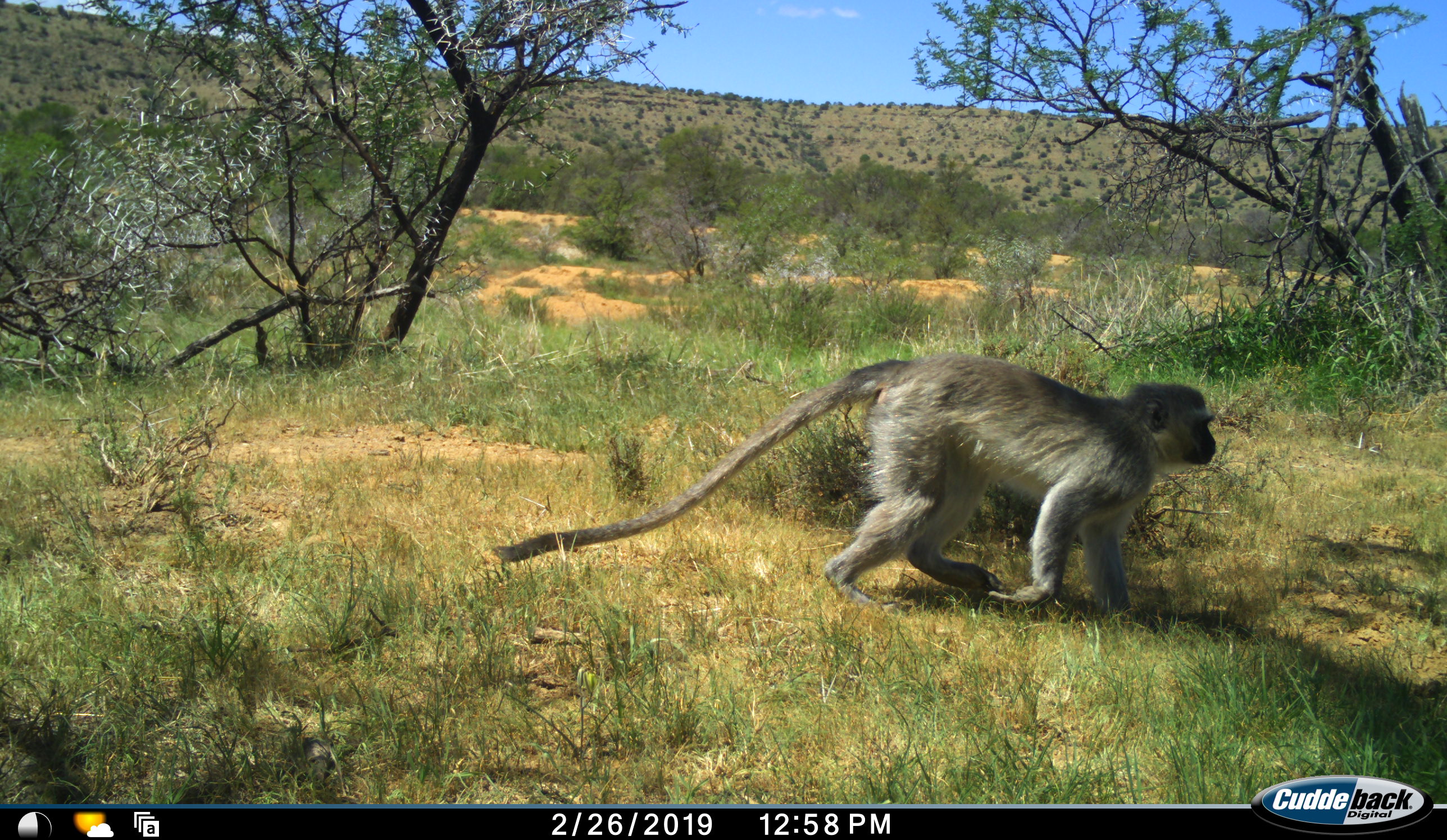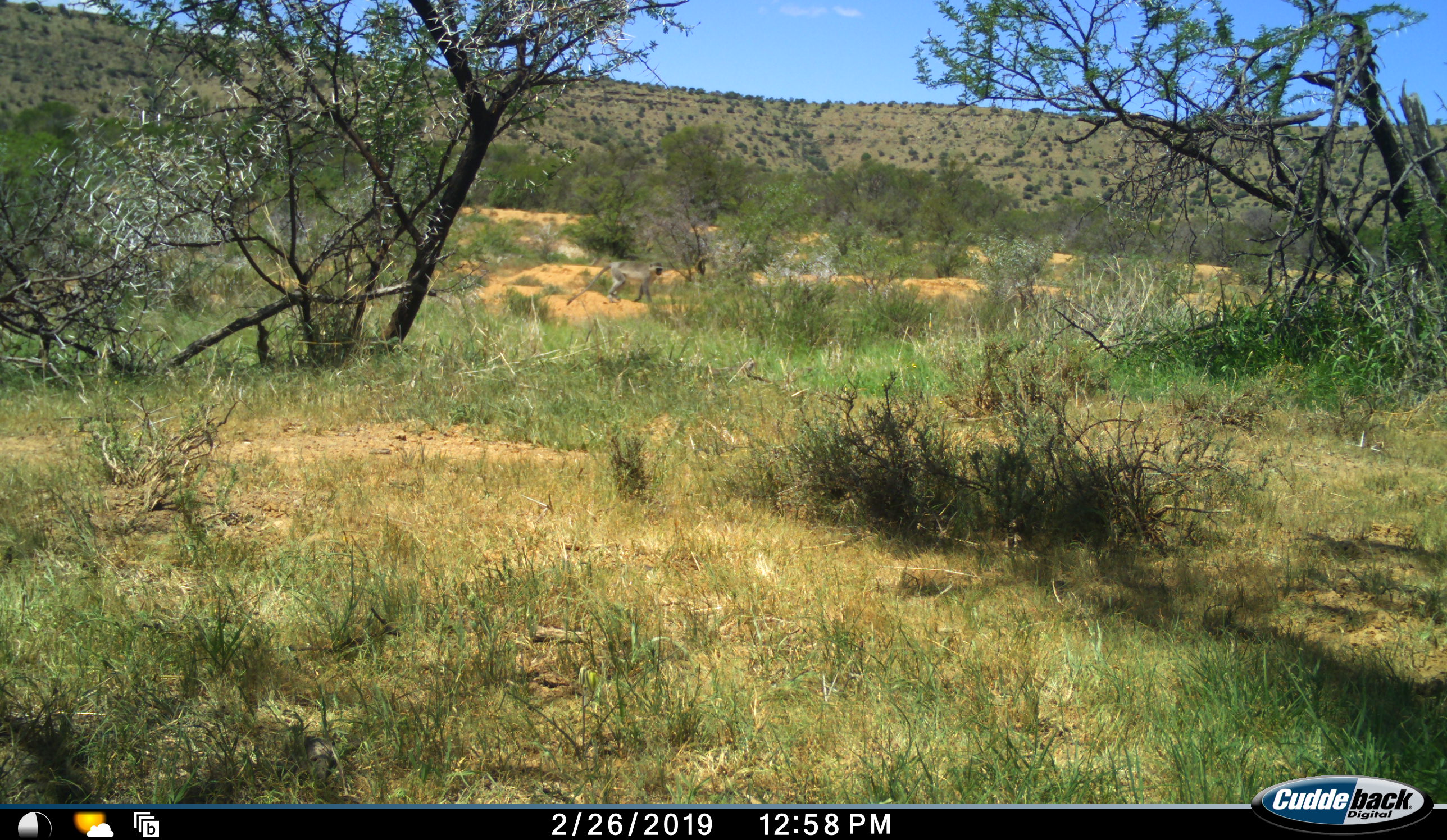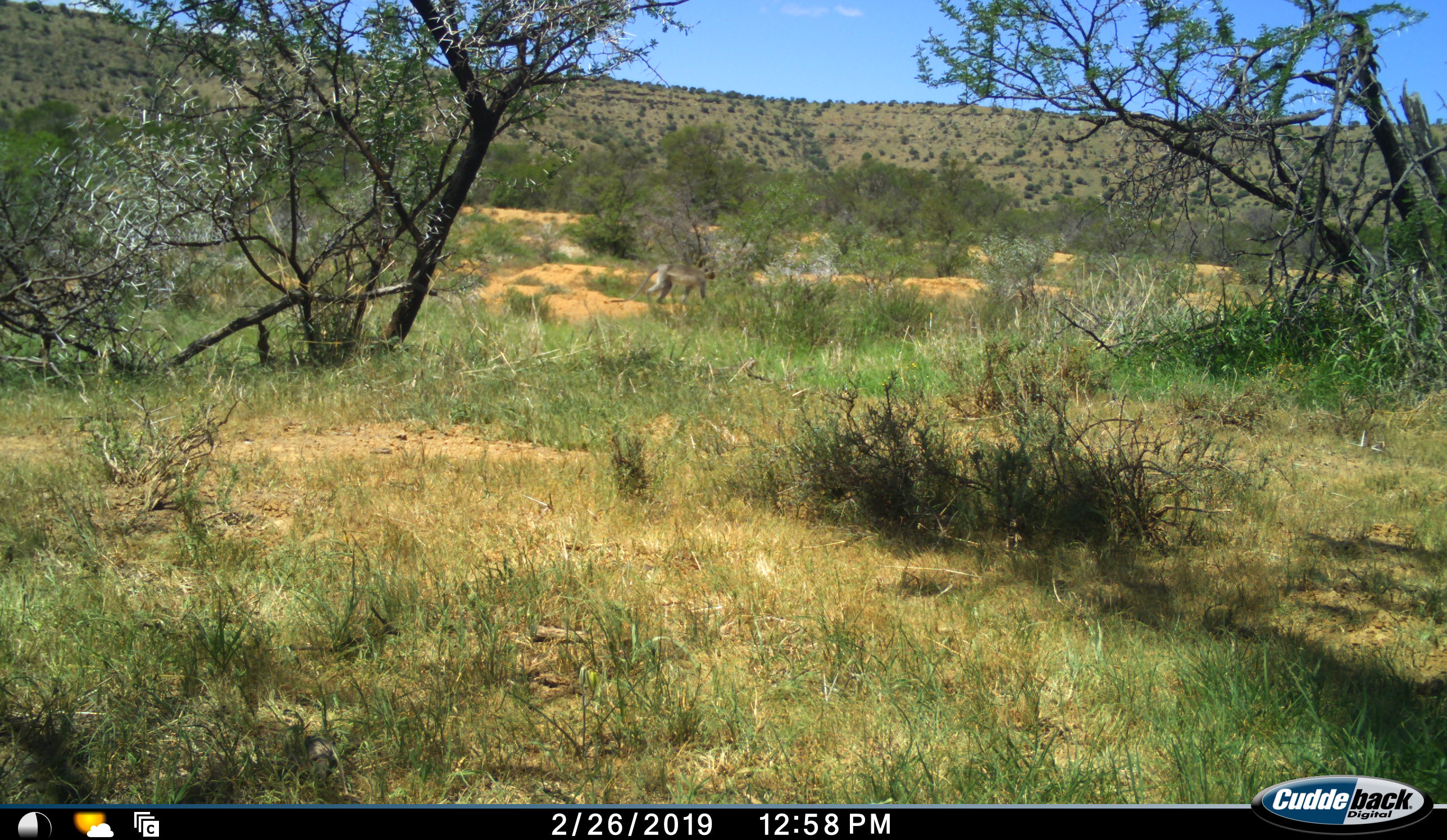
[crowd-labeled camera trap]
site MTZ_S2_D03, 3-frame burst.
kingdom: Animalia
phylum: Chordata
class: Mammalia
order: Primates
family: Cercopithecidae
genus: Chlorocebus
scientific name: Chlorocebus pygerythrus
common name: vervet monkey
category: monkeyvervet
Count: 1.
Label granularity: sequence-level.